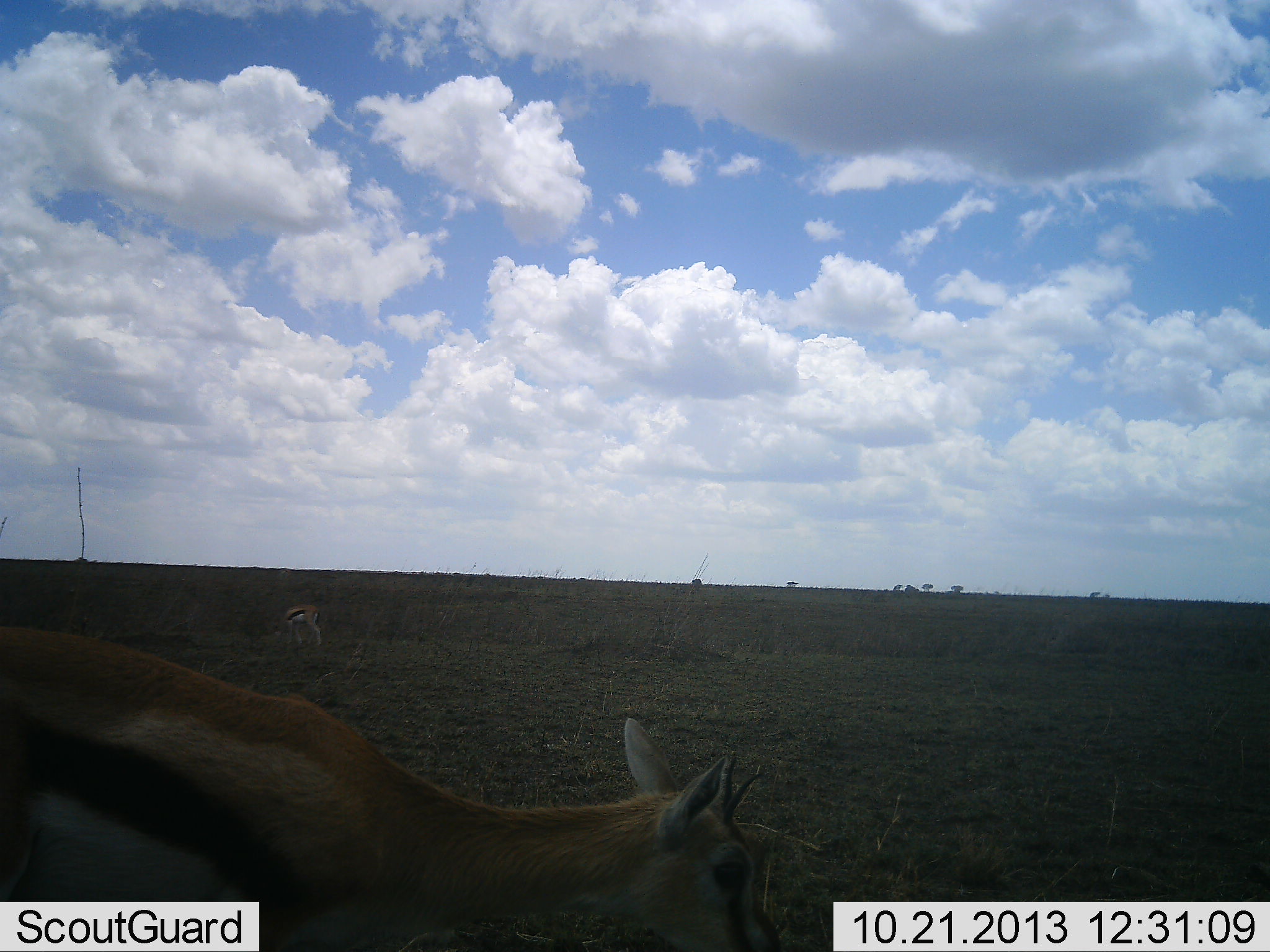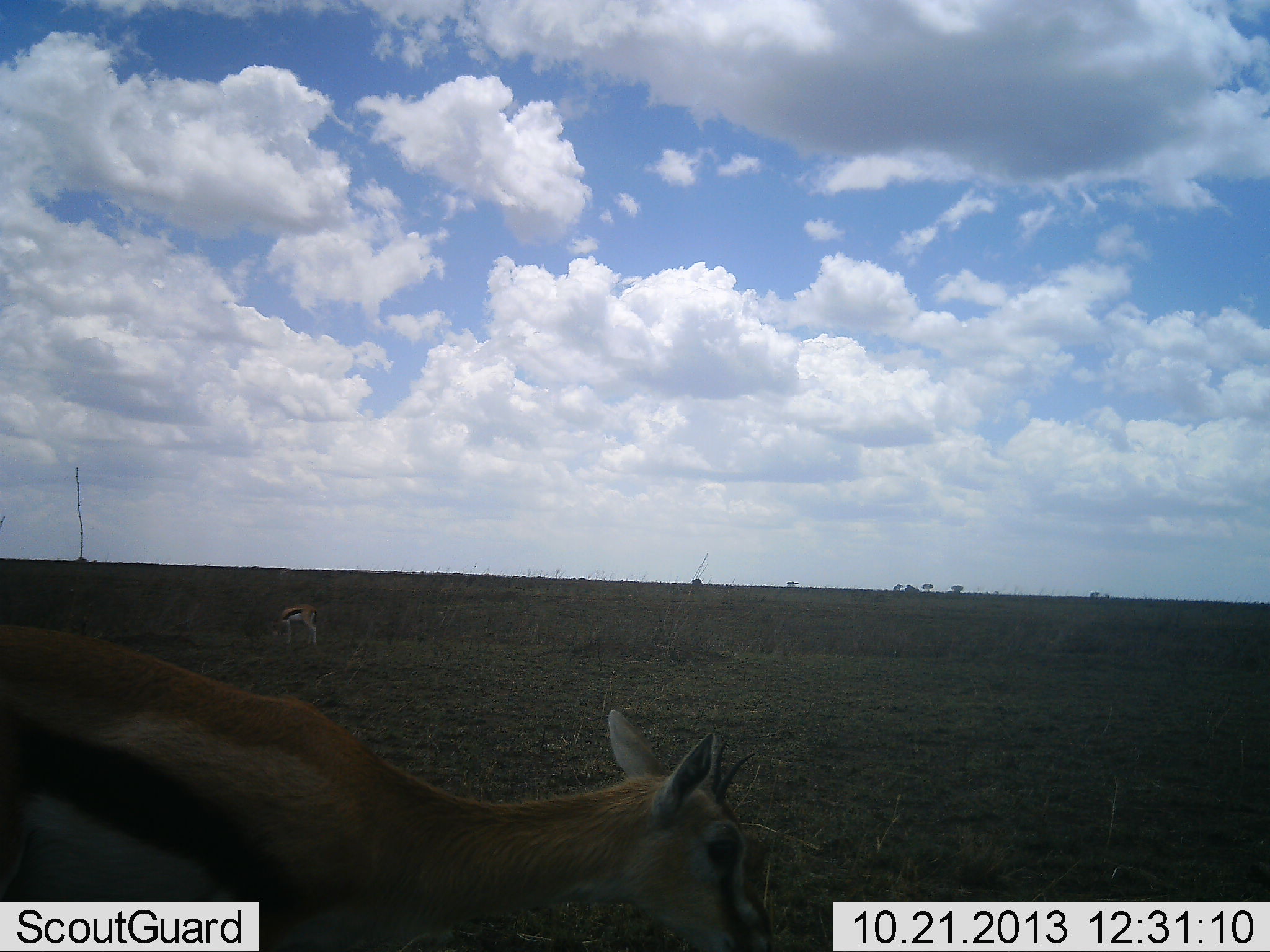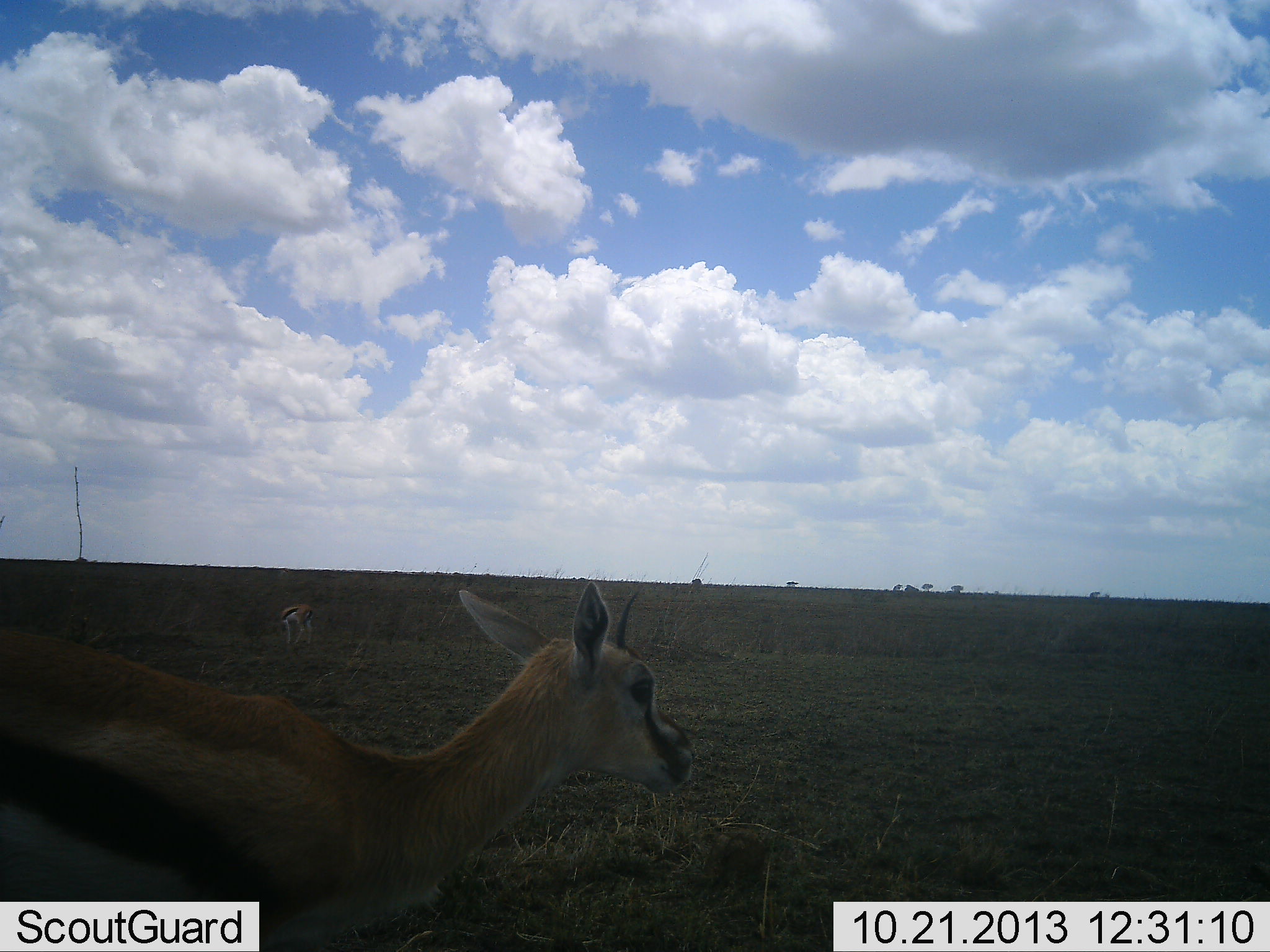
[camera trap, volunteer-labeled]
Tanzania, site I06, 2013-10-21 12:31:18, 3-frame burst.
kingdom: Animalia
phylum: Chordata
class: Mammalia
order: Artiodactyla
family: Bovidae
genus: Eudorcas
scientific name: Eudorcas thomsonii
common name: thomson's gazelle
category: gazellethomsons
Gazellethomsons (thomson's gazelle) (Eudorcas thomsonii), count 2. Behavior (volunteer vote fractions): standing 40%, resting 0%, moving 10%, interacting 0%. Young present (vote fraction): 0%. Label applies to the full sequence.